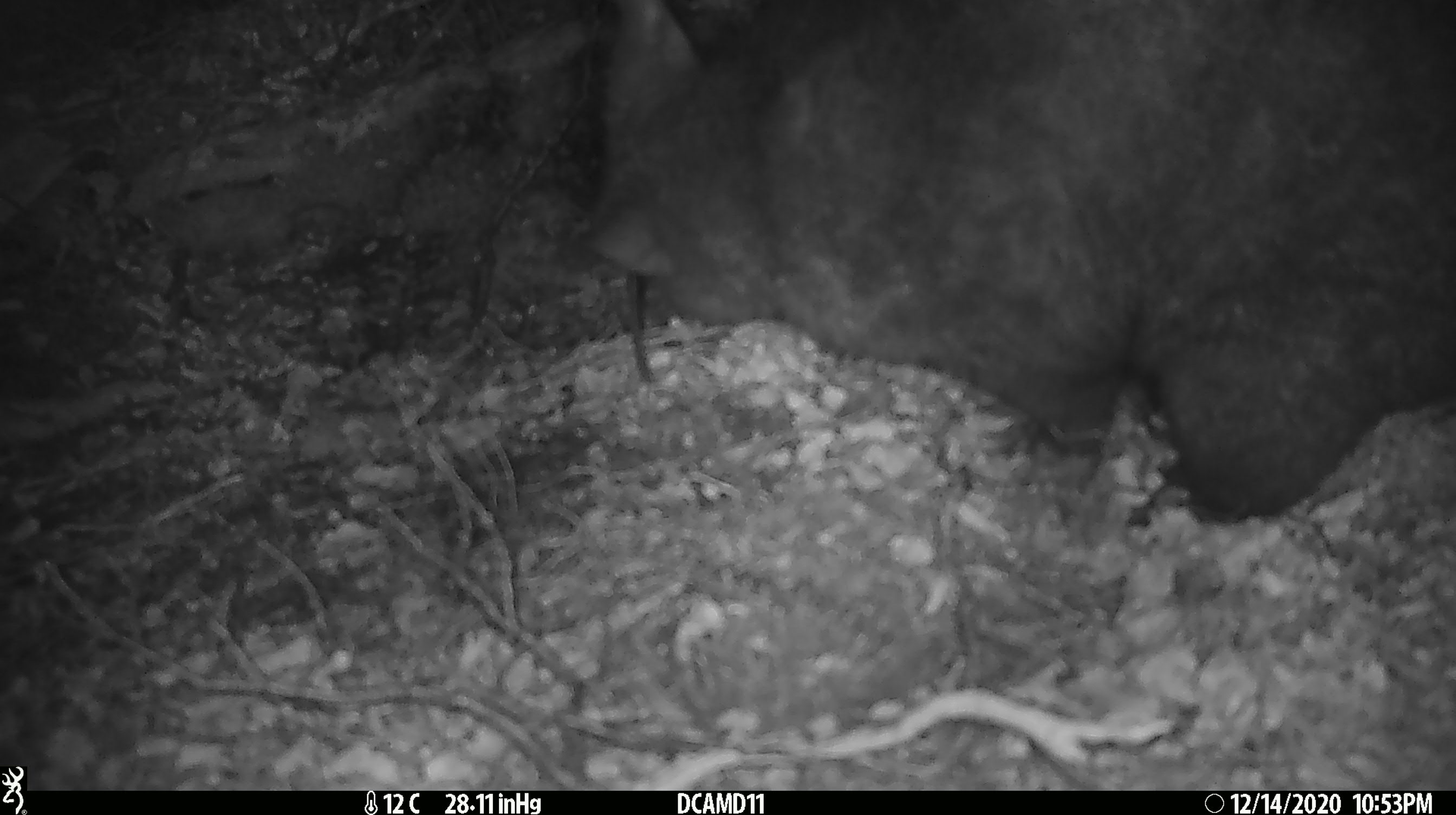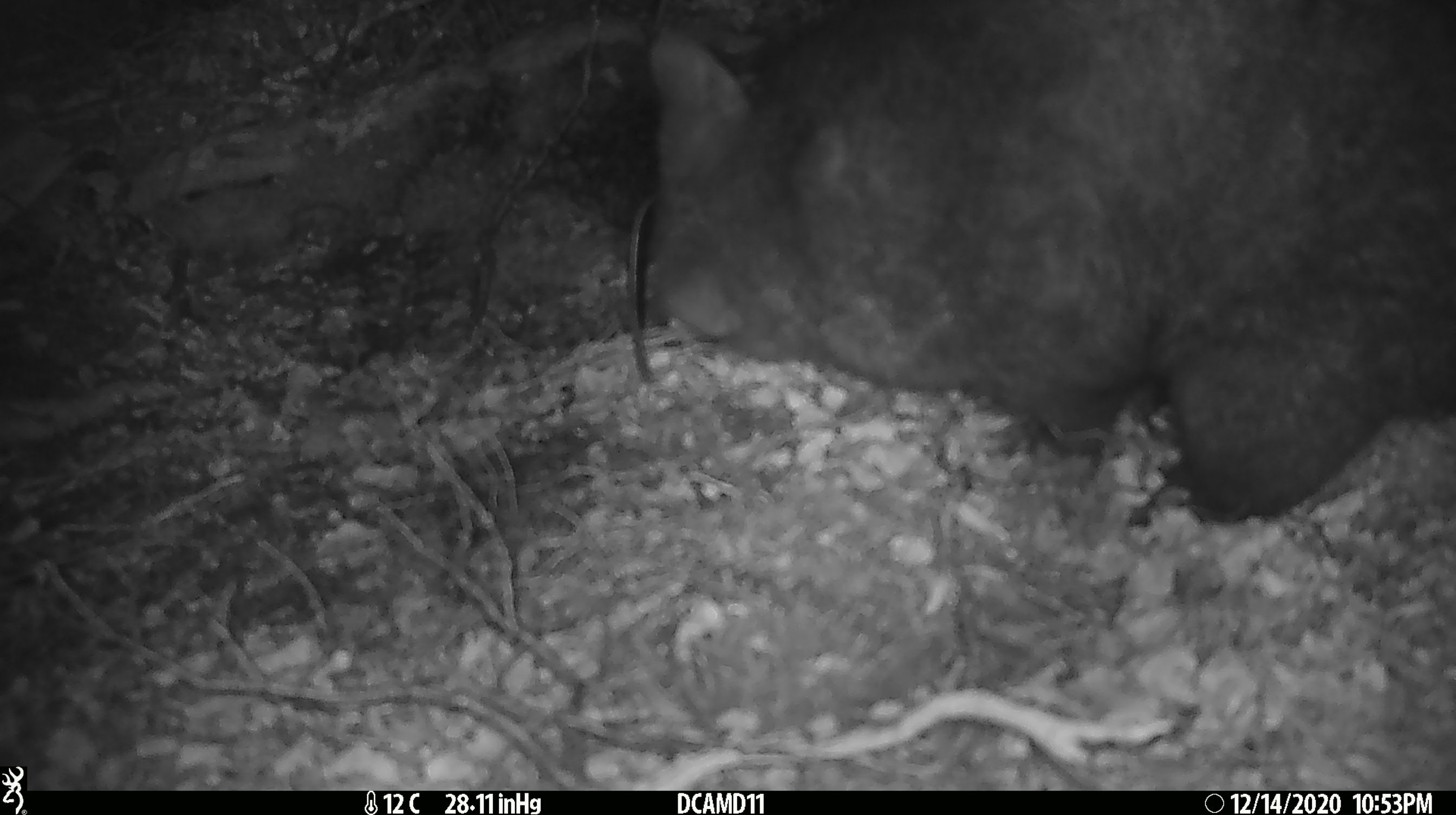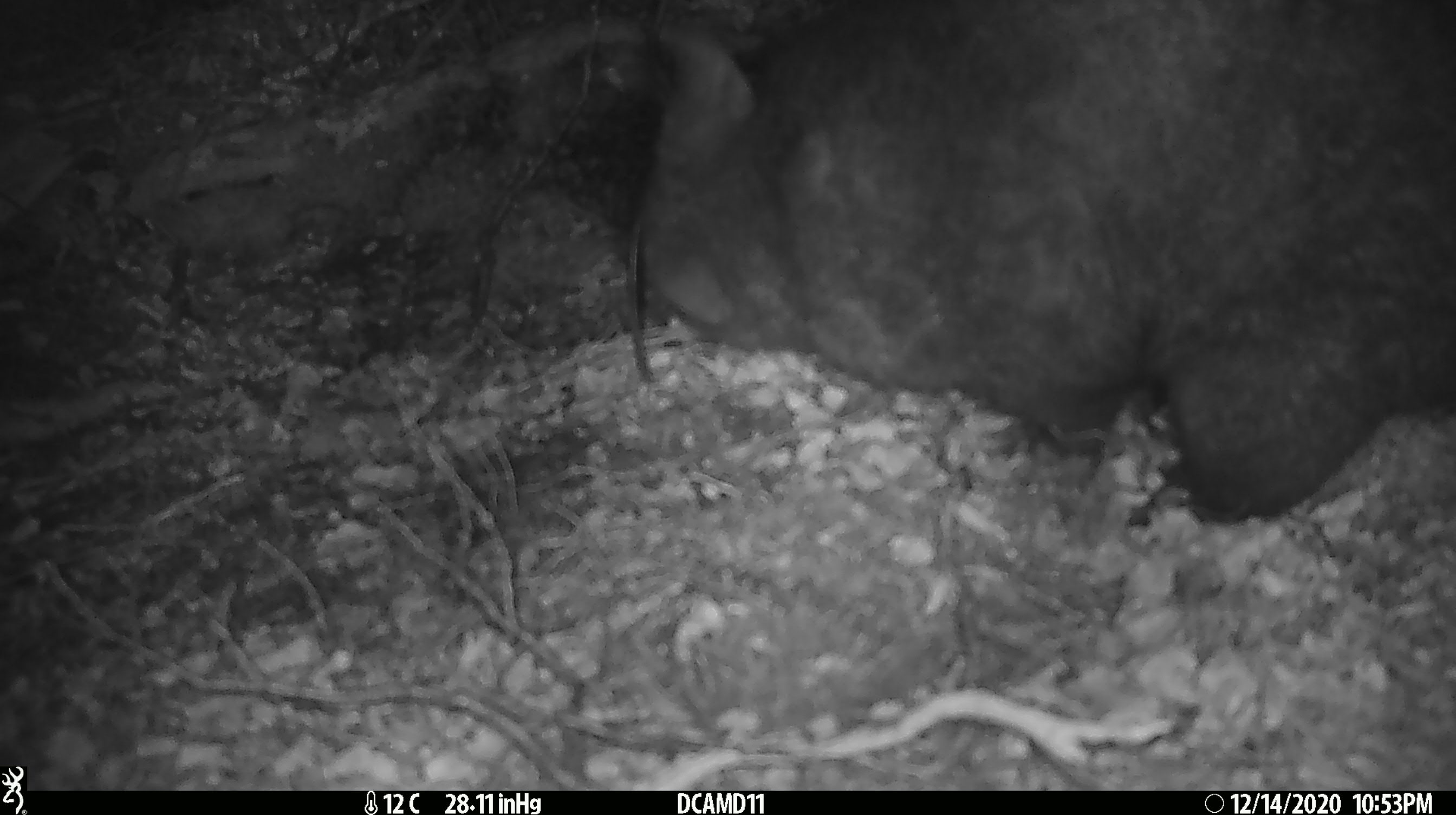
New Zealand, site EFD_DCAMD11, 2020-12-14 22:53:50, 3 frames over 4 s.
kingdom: Animalia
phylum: Chordata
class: Mammalia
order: Diprotodontia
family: Phalangeridae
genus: Trichosurus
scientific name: Trichosurus vulpecula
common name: common brushtail possum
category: possum